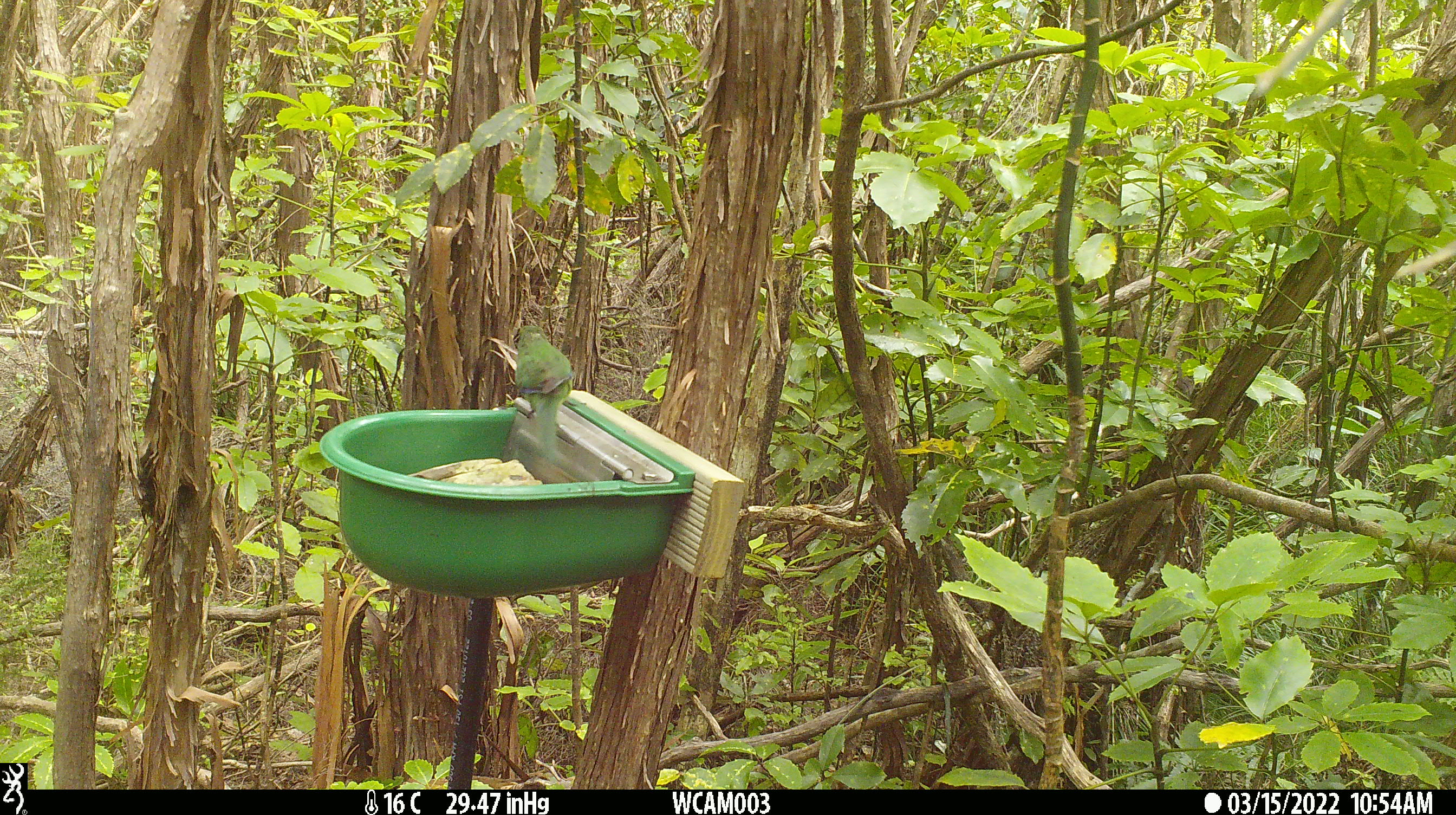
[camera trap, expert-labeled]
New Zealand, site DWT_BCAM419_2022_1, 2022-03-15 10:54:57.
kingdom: Animalia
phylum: Chordata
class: Aves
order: Psittaciformes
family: Psittaculidae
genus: Cyanoramphus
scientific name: Cyanoramphus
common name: parakeet